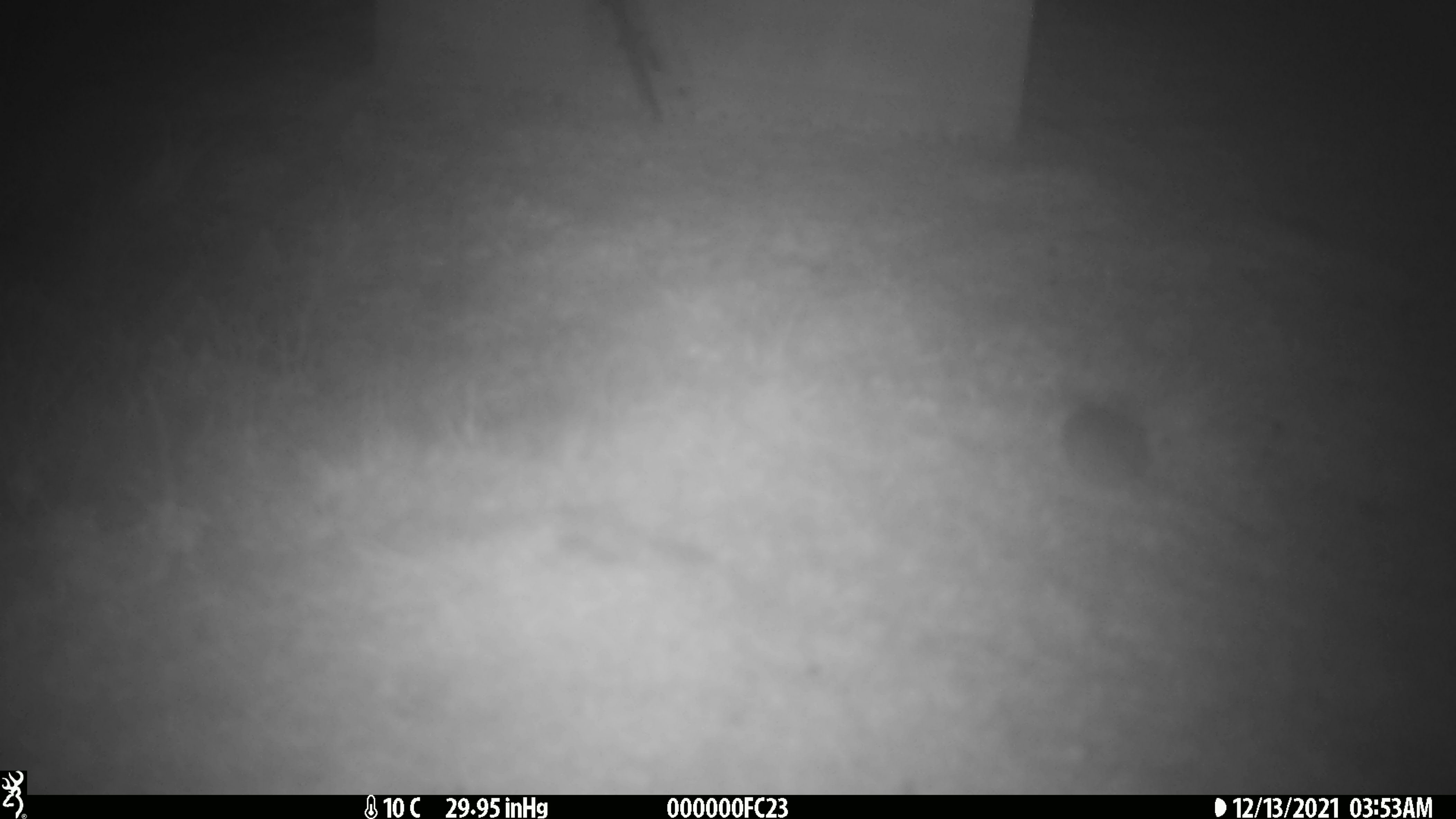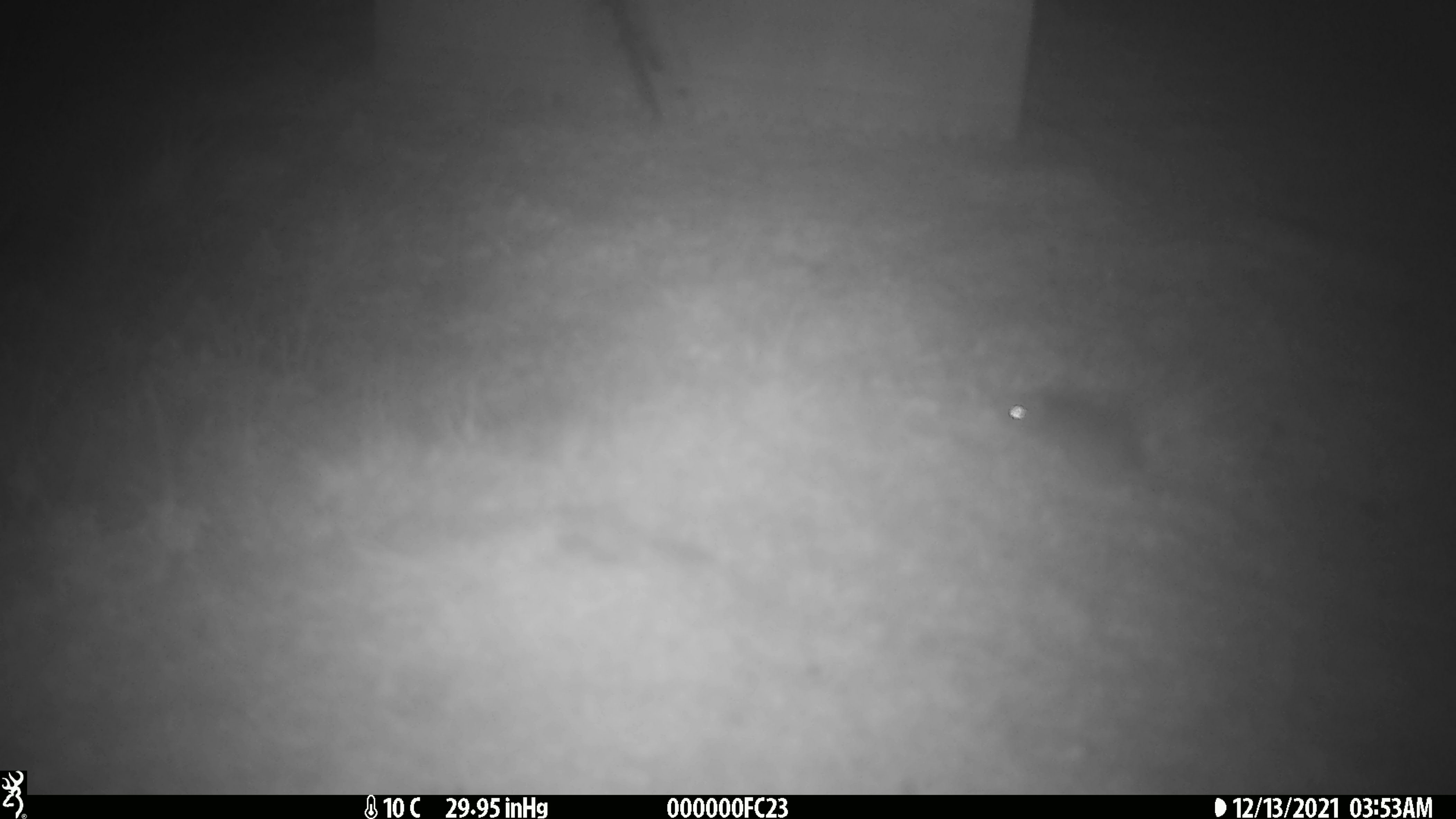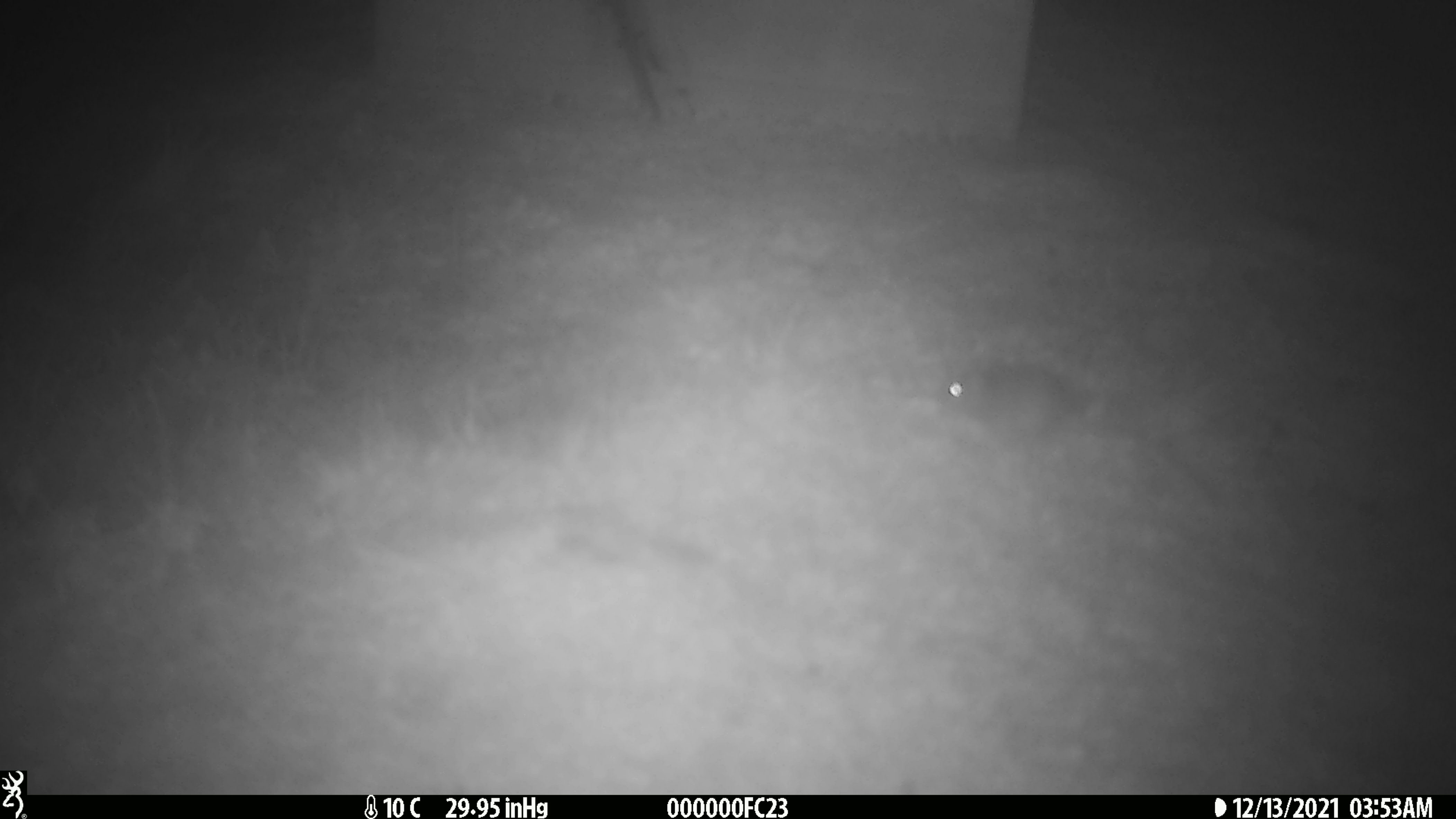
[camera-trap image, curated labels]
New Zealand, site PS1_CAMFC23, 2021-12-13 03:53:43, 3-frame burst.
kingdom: Animalia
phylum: Chordata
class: Mammalia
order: Rodentia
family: Muridae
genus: Mus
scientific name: Mus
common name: mouse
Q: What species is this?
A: Mouse (Mus).